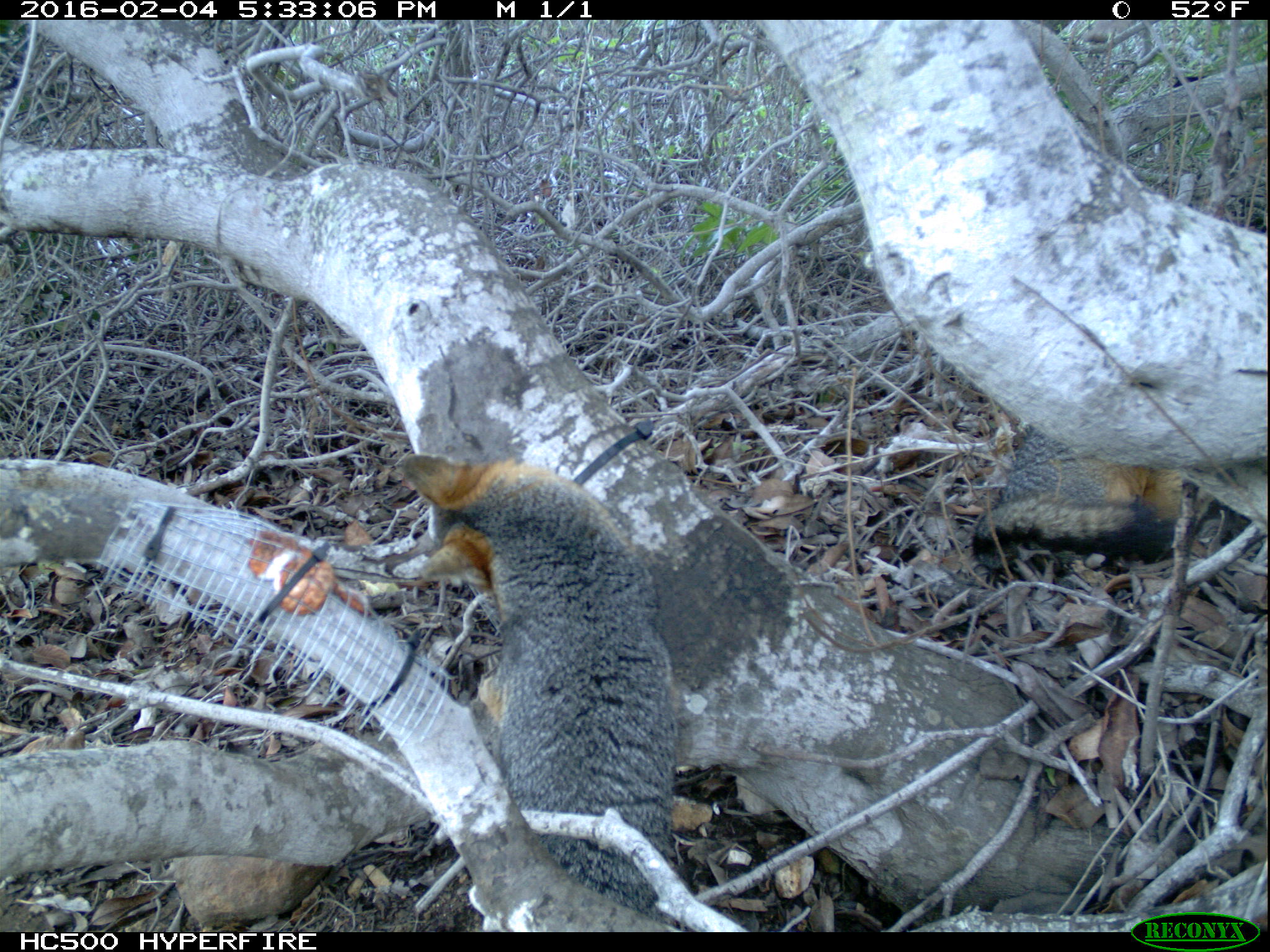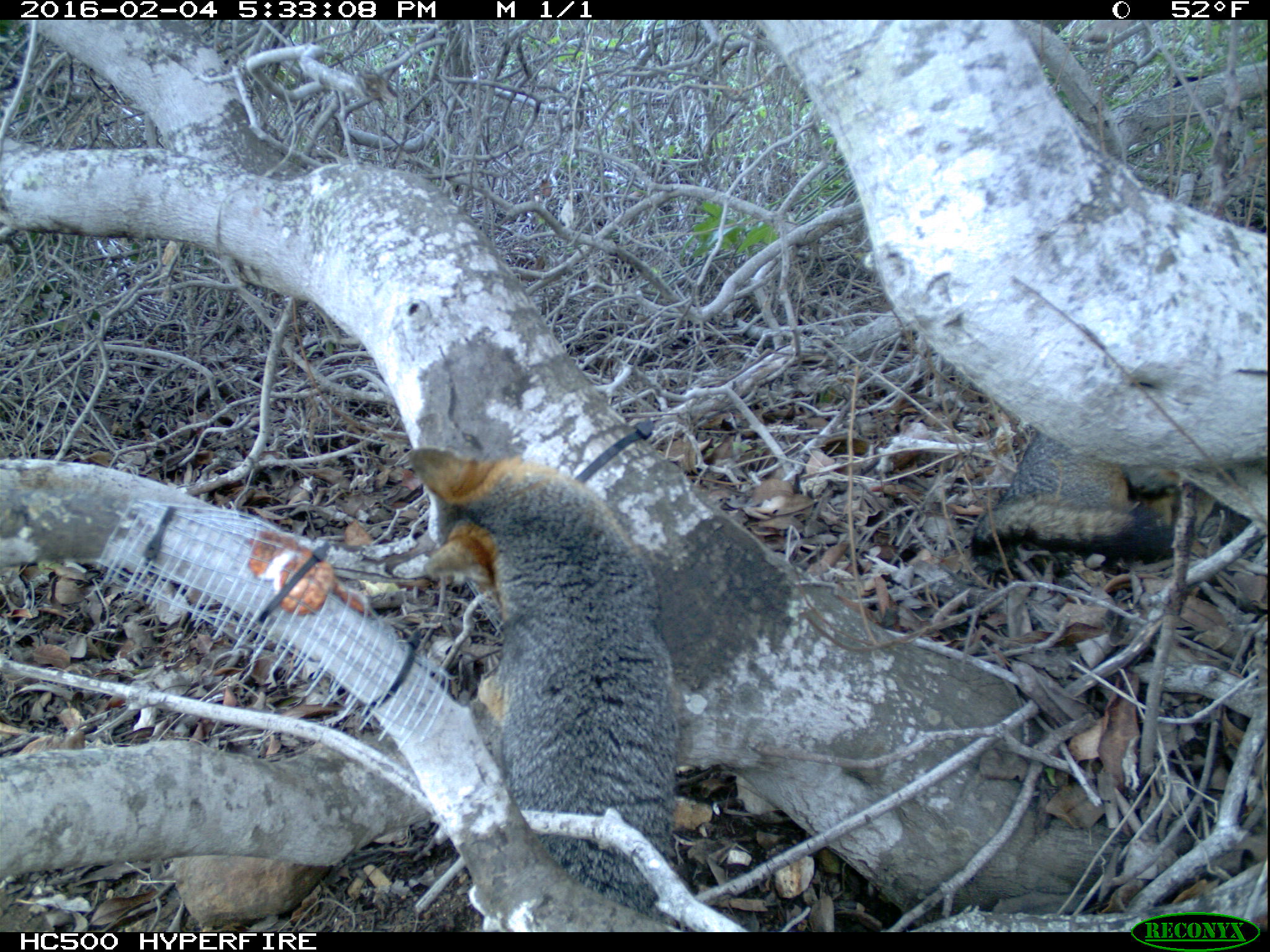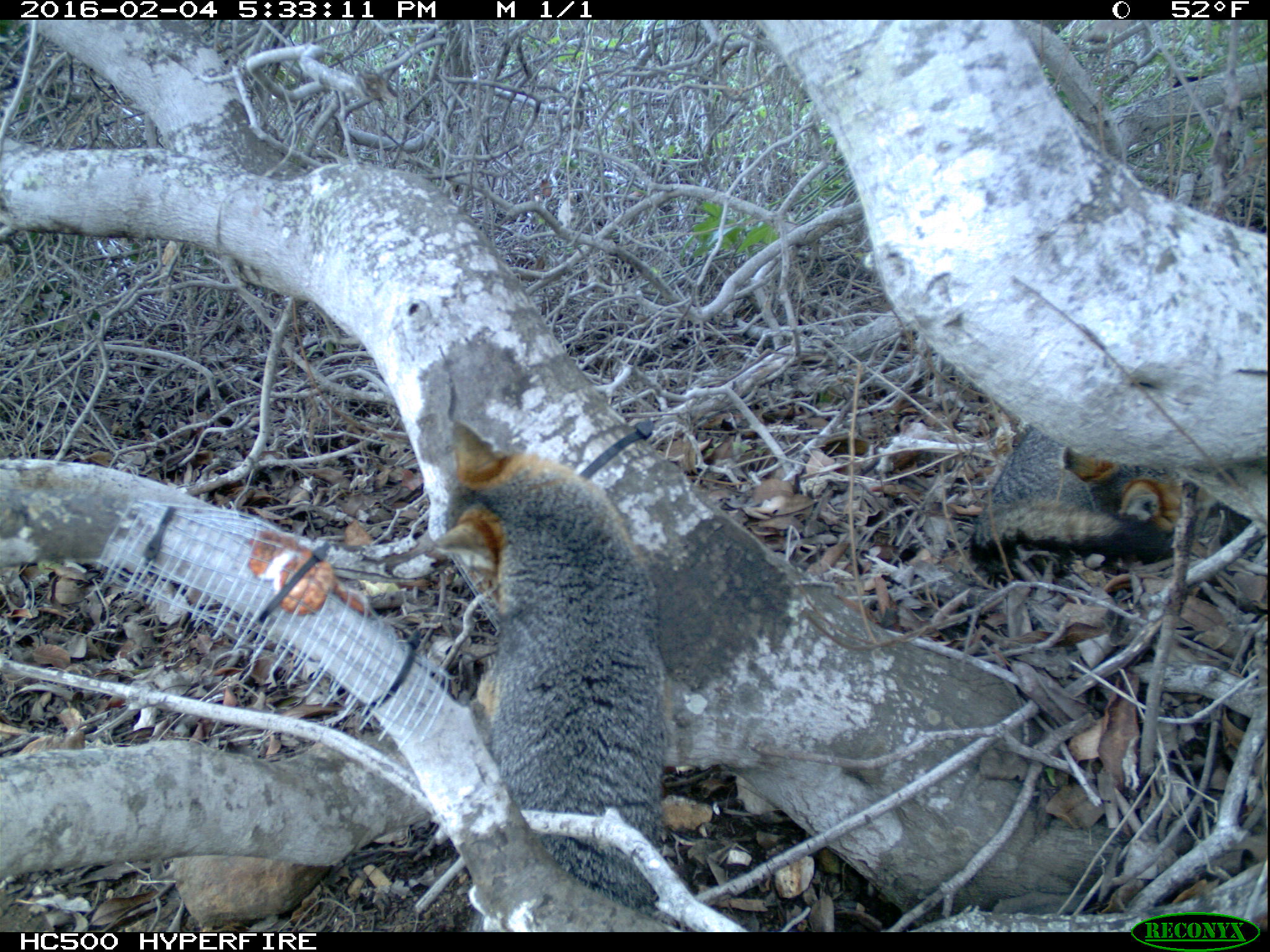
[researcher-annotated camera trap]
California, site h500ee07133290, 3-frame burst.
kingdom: Animalia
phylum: Chordata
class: Mammalia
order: Carnivora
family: Canidae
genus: Urocyon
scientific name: Urocyon littoralis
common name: island fox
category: fox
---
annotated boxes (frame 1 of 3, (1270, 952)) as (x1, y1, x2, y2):
fox: (402, 453, 678, 932); (972, 425, 1182, 571)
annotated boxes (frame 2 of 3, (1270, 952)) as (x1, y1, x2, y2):
fox: (407, 443, 680, 932); (969, 430, 1218, 559)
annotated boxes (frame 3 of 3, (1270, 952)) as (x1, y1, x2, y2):
fox: (424, 423, 688, 929); (971, 425, 1190, 563)